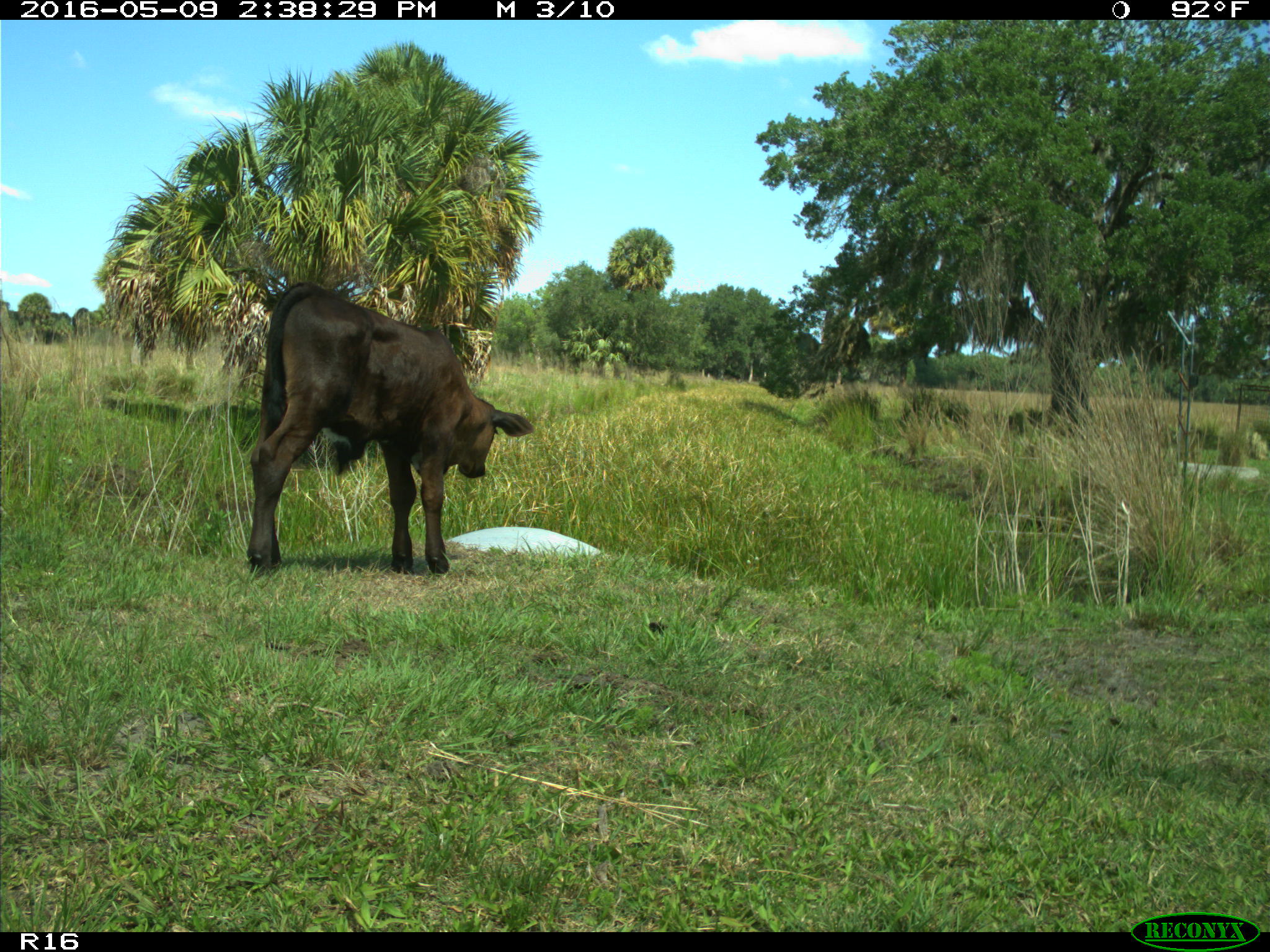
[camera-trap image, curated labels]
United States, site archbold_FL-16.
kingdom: Animalia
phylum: Chordata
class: Mammalia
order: Artiodactyla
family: Bovidae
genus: Bos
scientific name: Bos taurus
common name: domestic cow